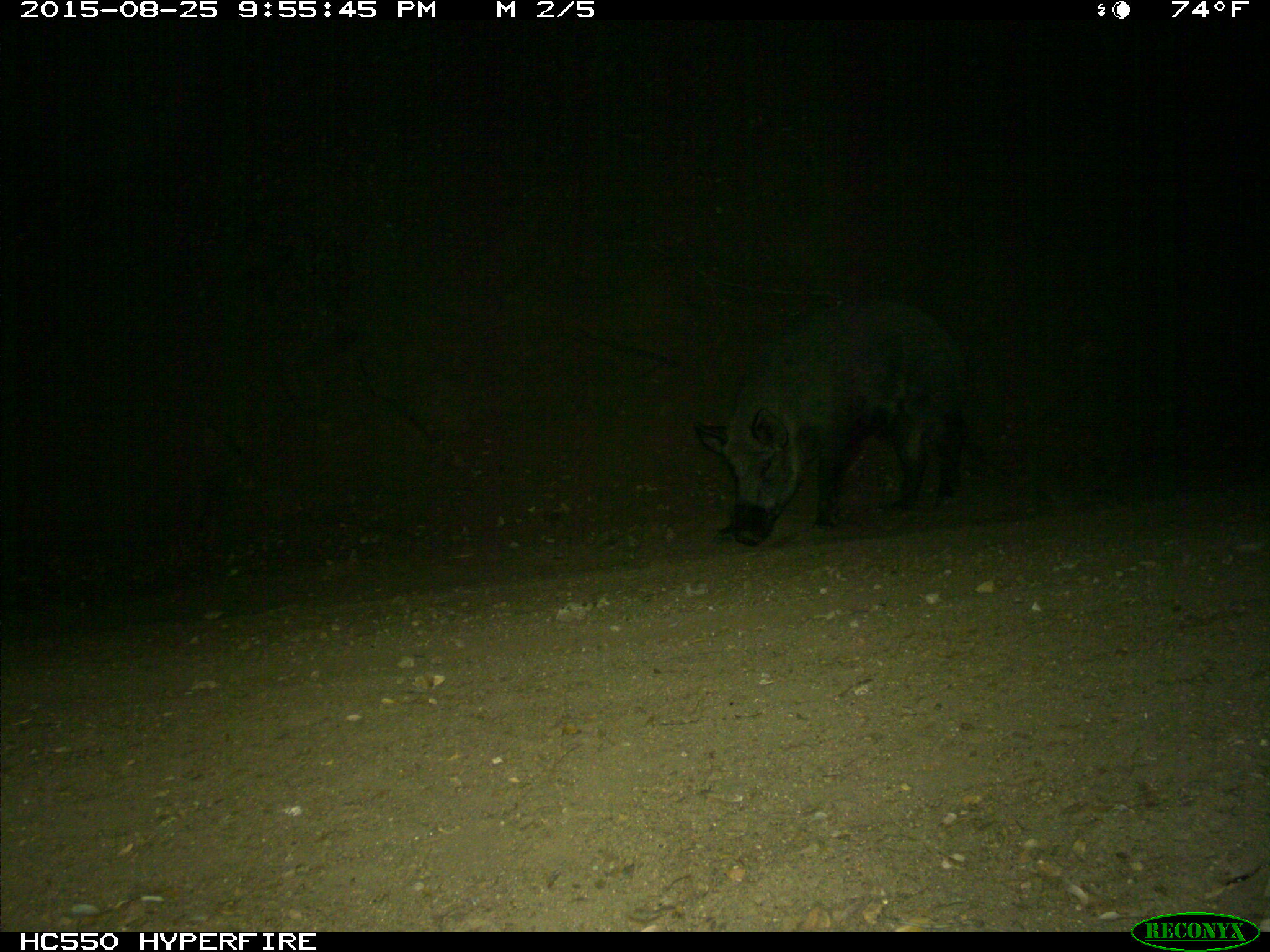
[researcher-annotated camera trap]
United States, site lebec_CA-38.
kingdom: Animalia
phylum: Chordata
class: Mammalia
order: Artiodactyla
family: Suidae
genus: Sus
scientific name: Sus scrofa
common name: wild boar